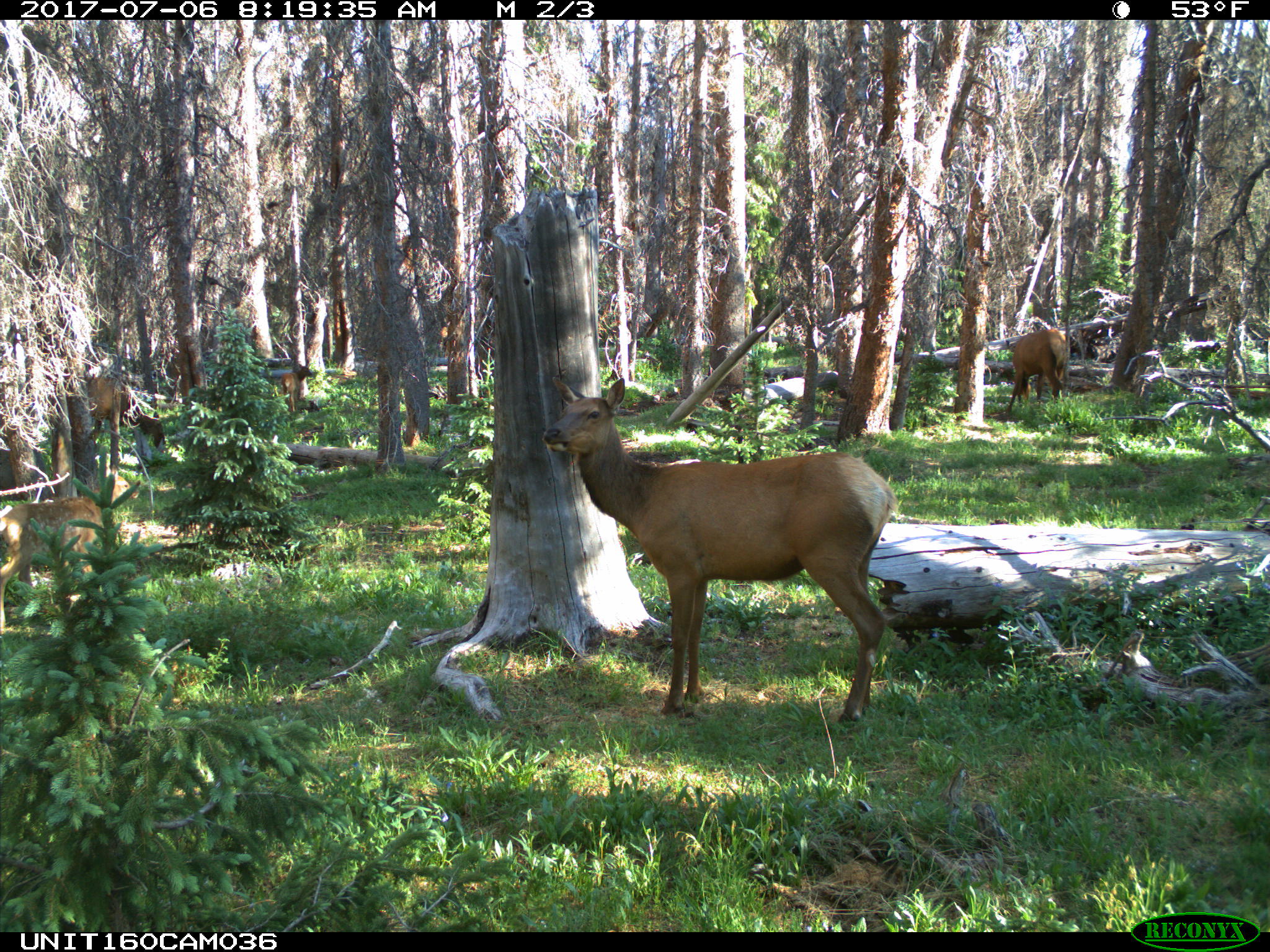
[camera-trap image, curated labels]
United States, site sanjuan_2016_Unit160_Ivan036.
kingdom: Animalia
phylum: Chordata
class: Mammalia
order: Artiodactyla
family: Cervidae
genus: Cervus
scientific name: Cervus elaphus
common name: red deer